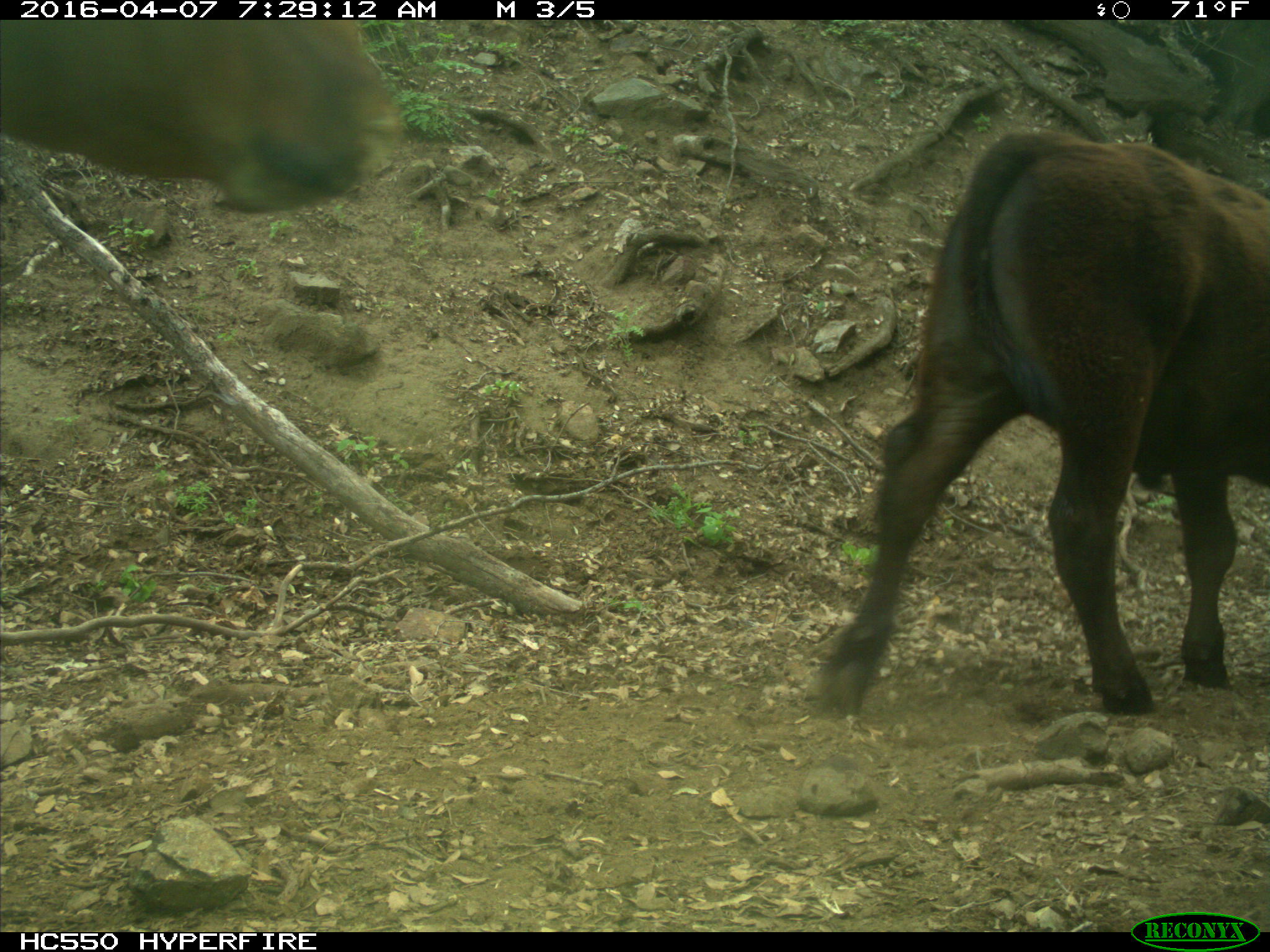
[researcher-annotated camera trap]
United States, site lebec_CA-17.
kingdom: Animalia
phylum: Chordata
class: Mammalia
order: Artiodactyla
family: Bovidae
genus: Bos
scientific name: Bos taurus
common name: domestic cow